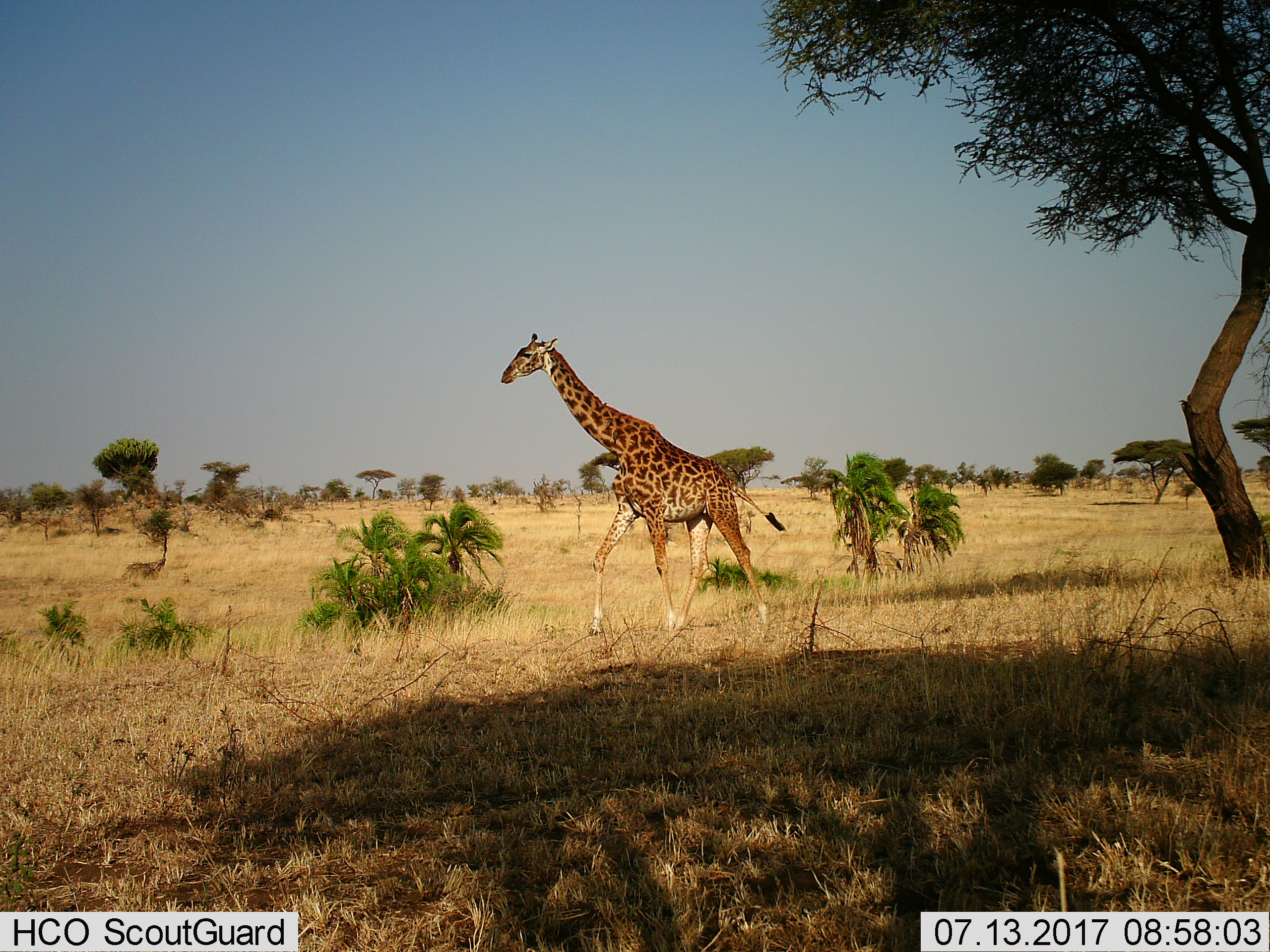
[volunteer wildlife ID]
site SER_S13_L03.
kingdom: Animalia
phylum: Chordata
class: Mammalia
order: Artiodactyla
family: Giraffidae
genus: Giraffa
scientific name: Giraffa camelopardalis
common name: giraffe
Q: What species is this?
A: Giraffe (Giraffa camelopardalis).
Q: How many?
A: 1.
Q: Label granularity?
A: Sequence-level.